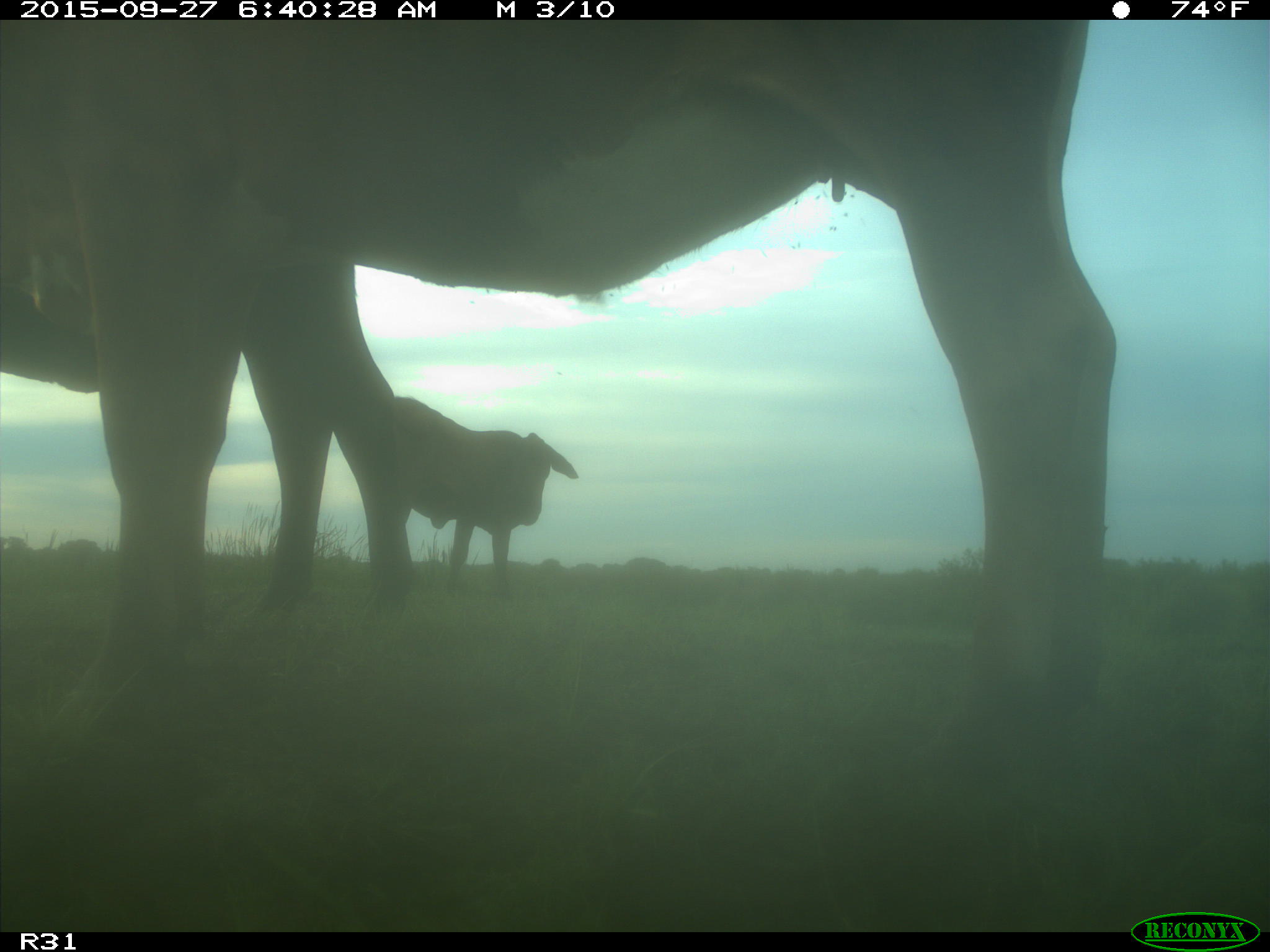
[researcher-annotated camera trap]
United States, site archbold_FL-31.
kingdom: Animalia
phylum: Chordata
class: Mammalia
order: Artiodactyla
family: Bovidae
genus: Bos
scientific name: Bos taurus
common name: domestic cow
Bos taurus (domestic cow).